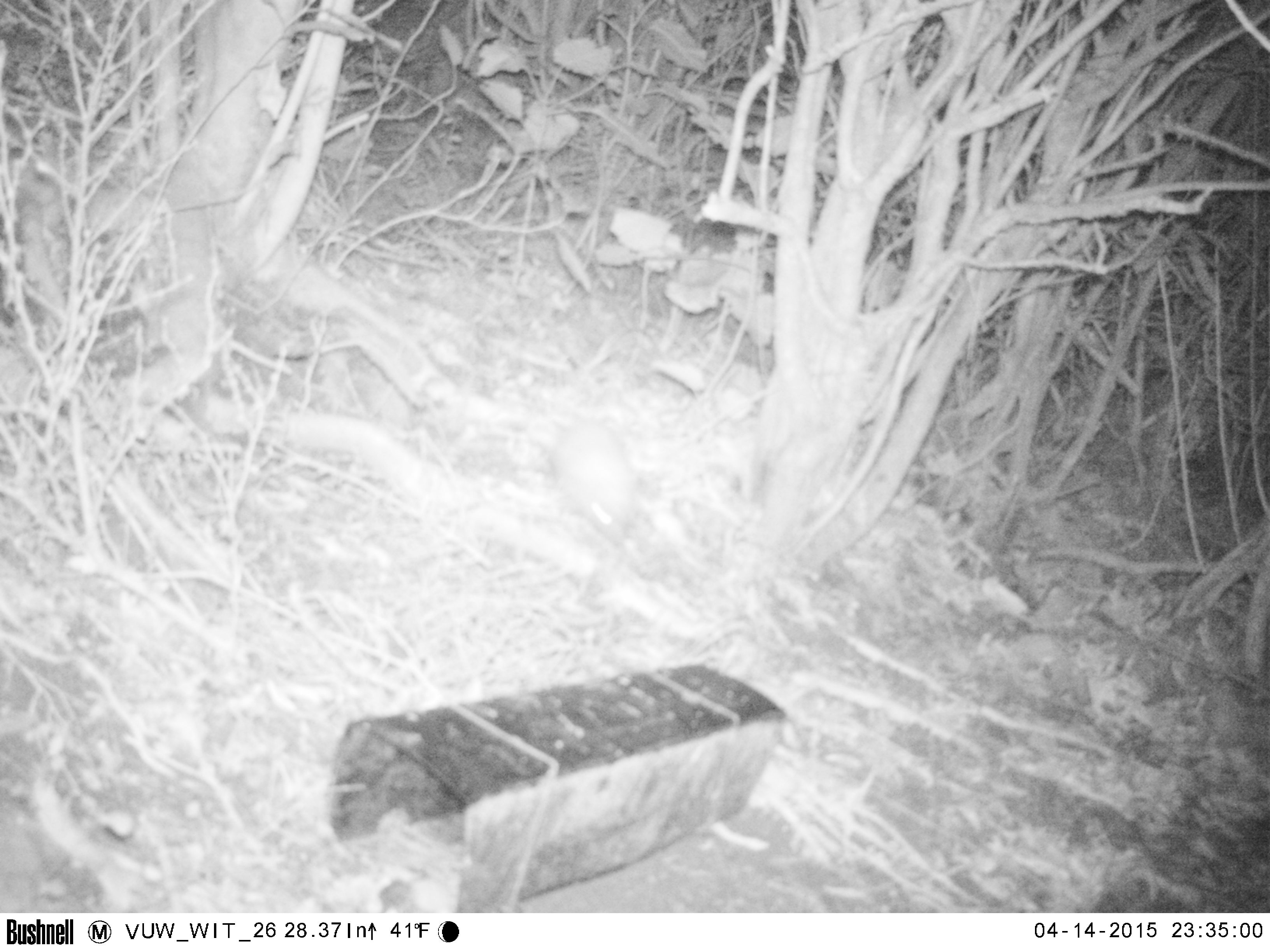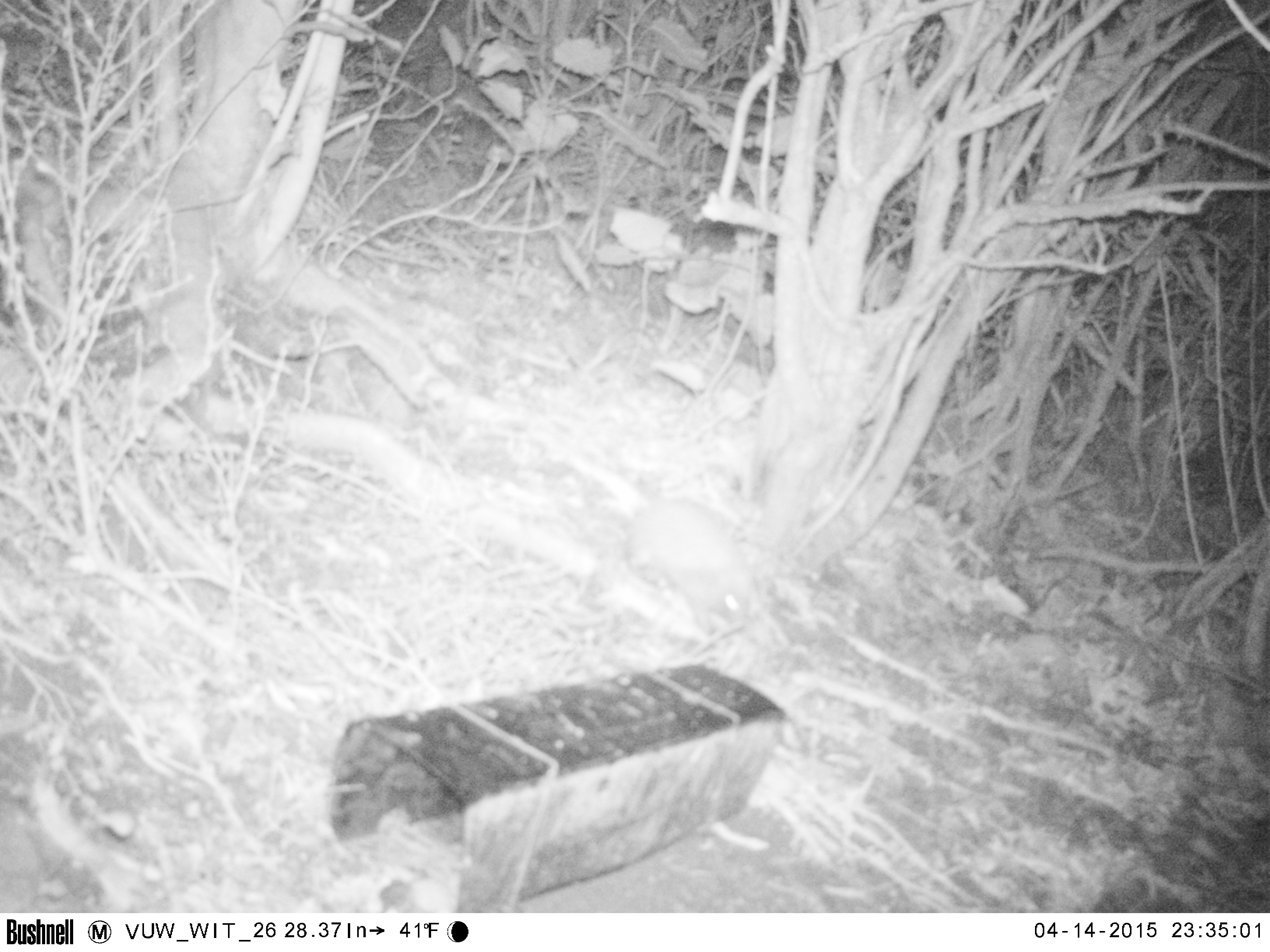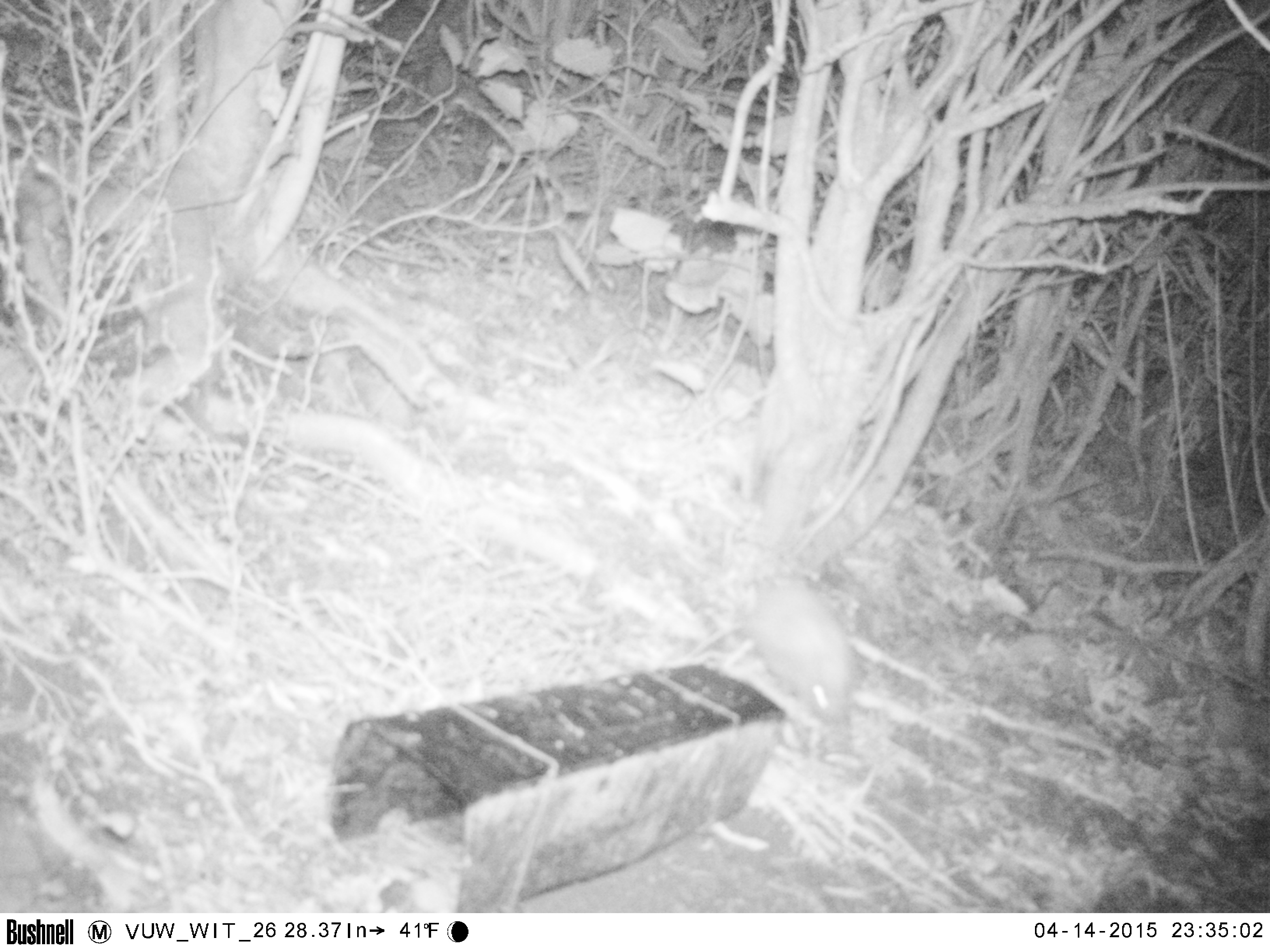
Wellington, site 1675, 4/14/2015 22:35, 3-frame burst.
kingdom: Animalia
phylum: Chordata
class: Mammalia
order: Eulipotyphla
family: Erinaceidae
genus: Erinaceus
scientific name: Erinaceus europaeus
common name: hedgehog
Hedgehog (Erinaceus europaeus).